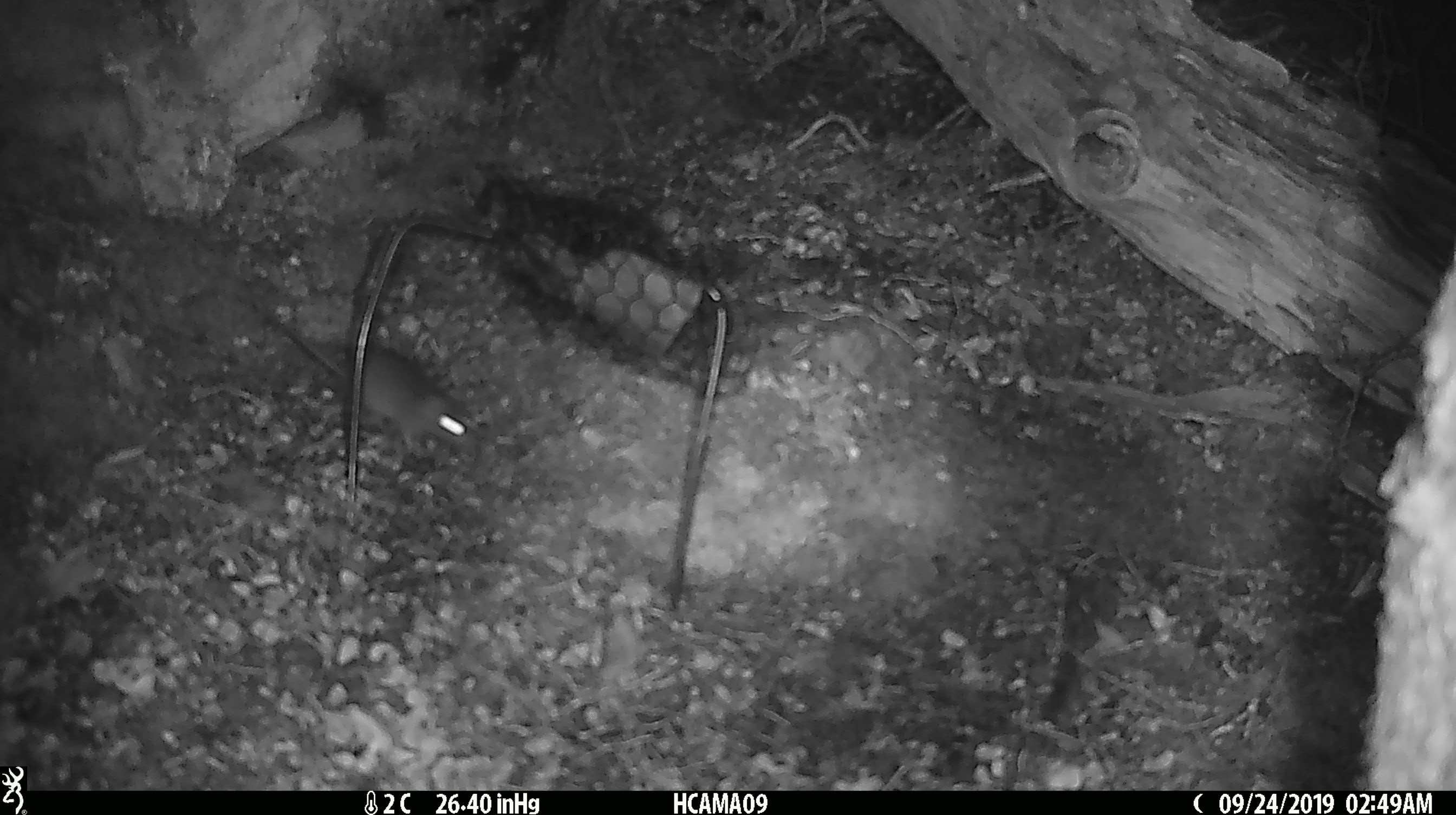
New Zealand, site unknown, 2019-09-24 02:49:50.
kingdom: Animalia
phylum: Chordata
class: Mammalia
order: Rodentia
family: Muridae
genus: Mus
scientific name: Mus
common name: mouse